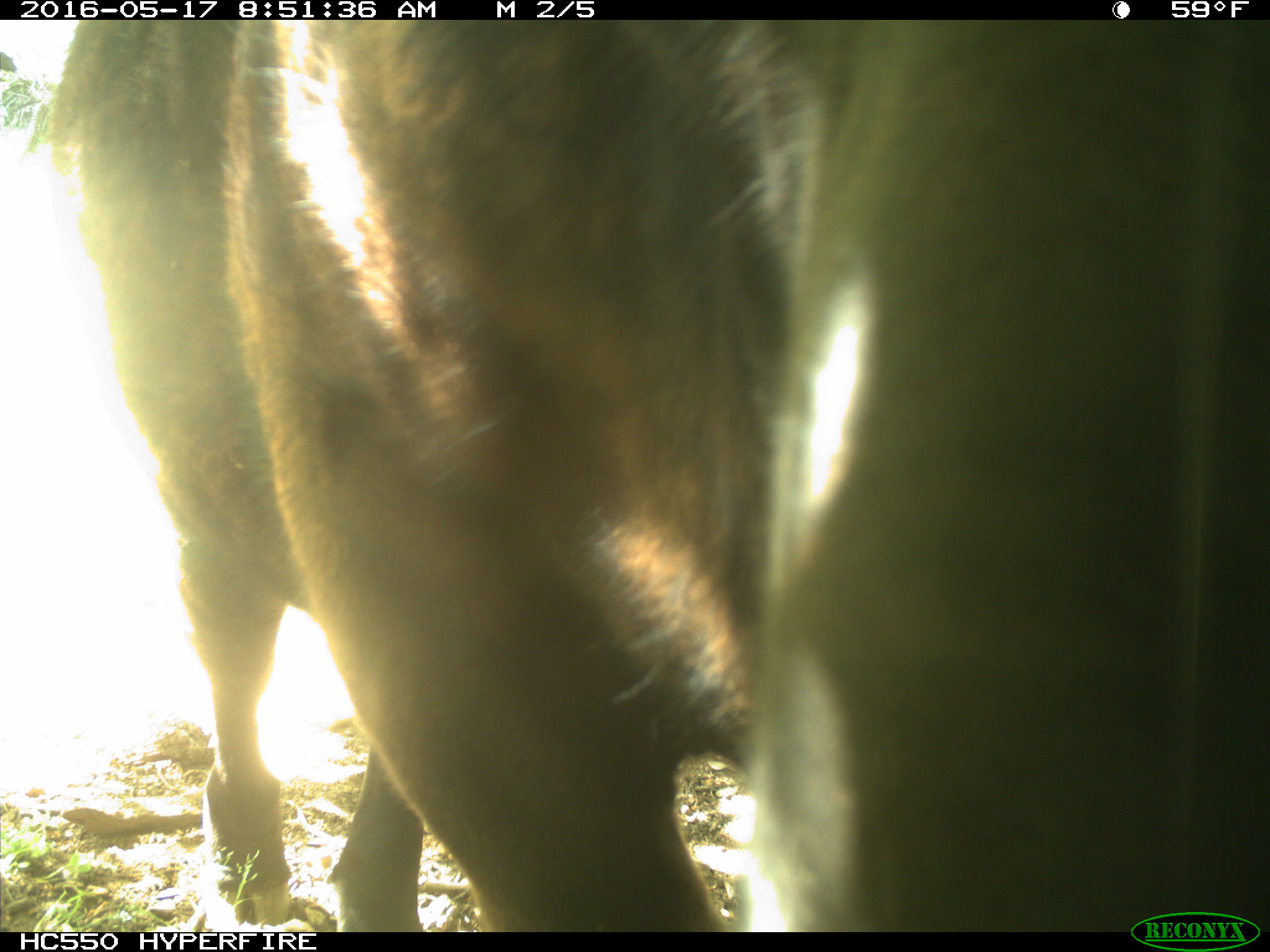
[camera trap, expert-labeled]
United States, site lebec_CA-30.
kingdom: Animalia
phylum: Chordata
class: Mammalia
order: Artiodactyla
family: Bovidae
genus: Bos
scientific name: Bos taurus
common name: domestic cow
Bos taurus (domestic cow).